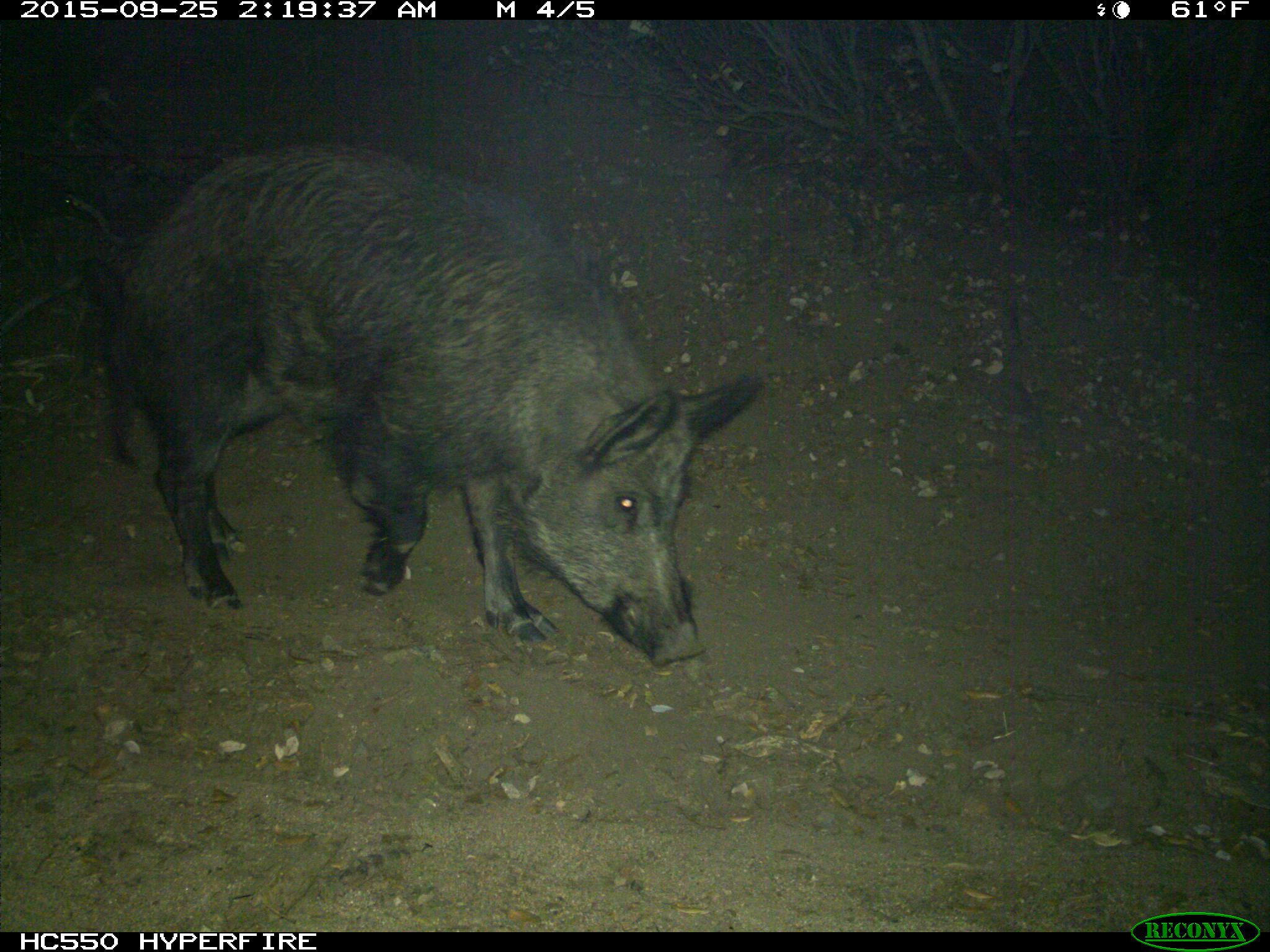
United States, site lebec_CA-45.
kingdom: Animalia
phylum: Chordata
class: Mammalia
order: Artiodactyla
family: Suidae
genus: Sus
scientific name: Sus scrofa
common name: wild boar